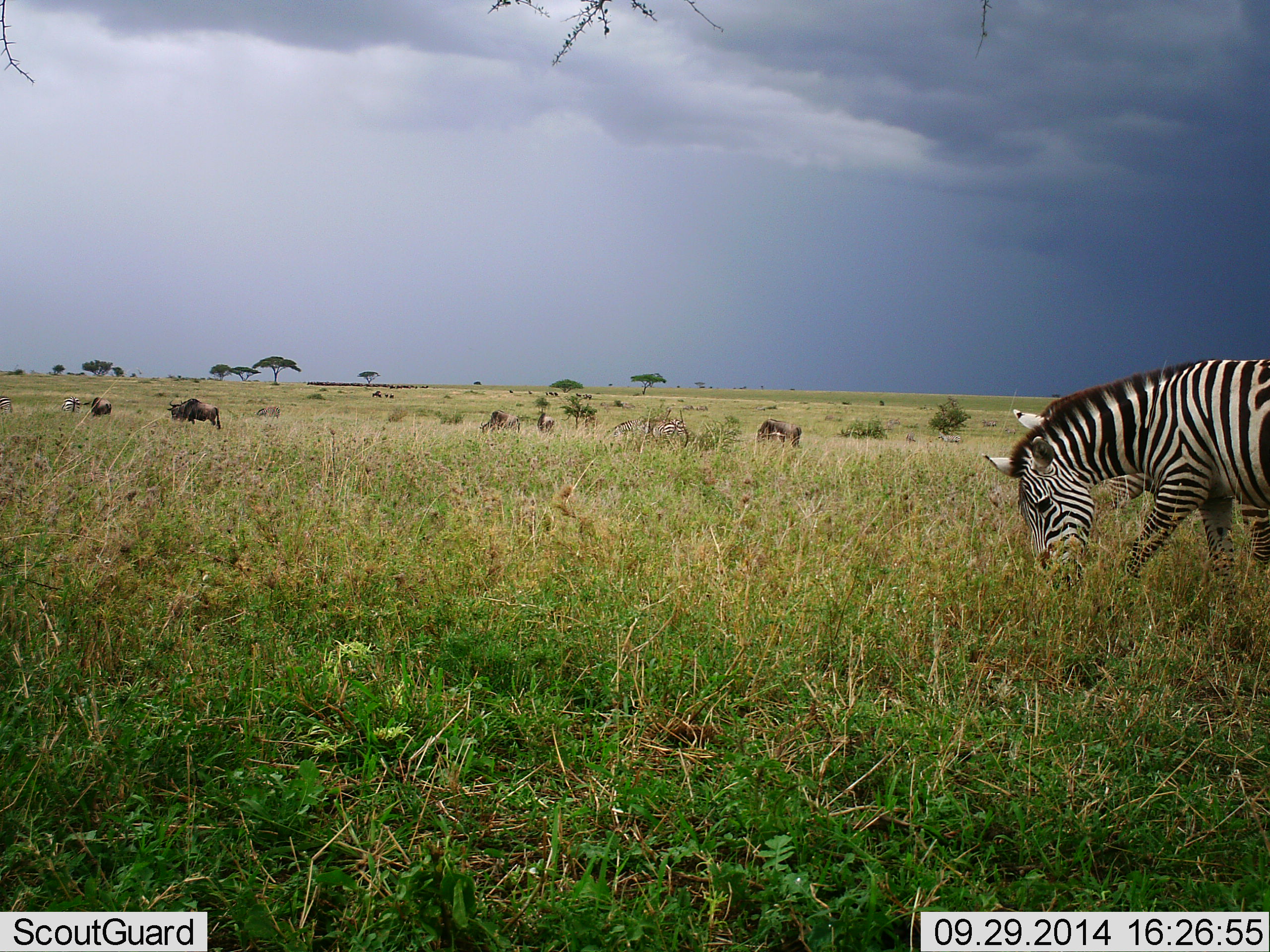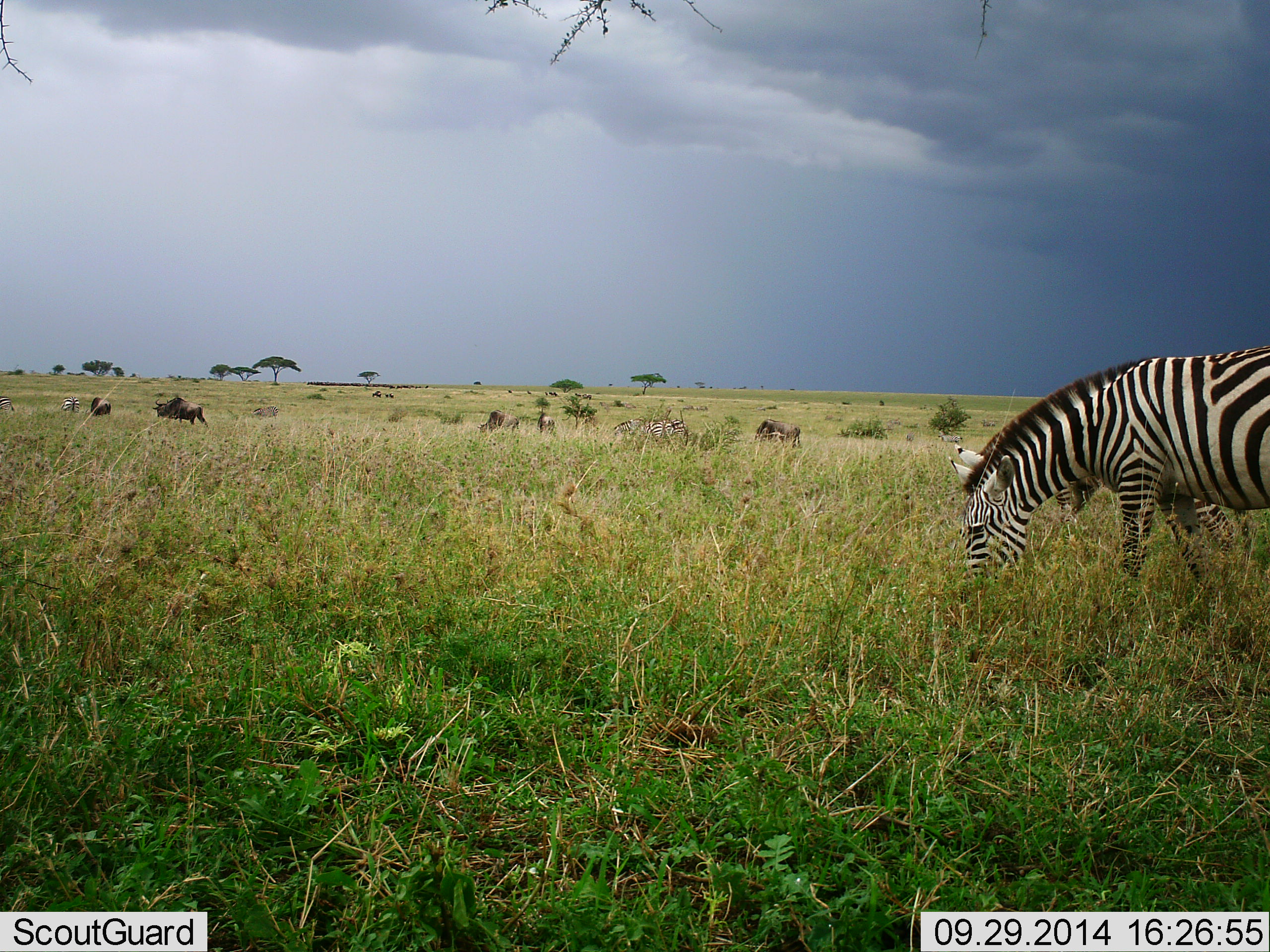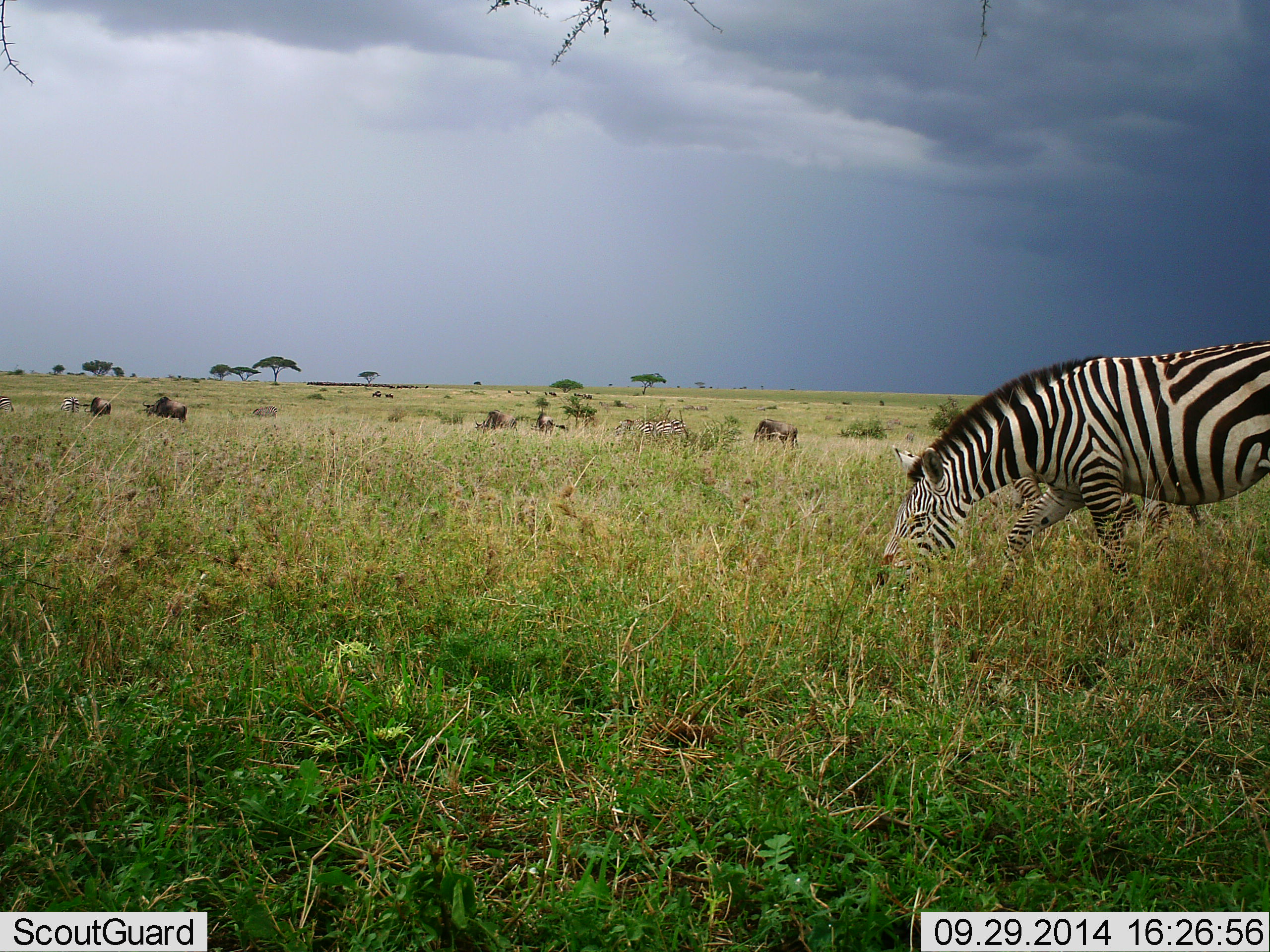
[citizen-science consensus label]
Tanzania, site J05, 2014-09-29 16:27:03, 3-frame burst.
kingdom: Animalia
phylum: Chordata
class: Mammalia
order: Artiodactyla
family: Bovidae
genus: Connochaetes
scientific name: Connochaetes taurinus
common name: blue wildebeest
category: wildebeest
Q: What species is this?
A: Wildebeest (blue wildebeest) (Connochaetes taurinus).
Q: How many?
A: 5.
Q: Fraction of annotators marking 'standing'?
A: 30%.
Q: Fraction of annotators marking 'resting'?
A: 0%.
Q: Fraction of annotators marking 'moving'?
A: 70%.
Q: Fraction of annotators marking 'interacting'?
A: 0%.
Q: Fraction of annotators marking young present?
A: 0%.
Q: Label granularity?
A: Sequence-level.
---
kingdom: Animalia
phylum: Chordata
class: Mammalia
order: Perissodactyla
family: Equidae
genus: Equus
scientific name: Equus quagga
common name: plains zebra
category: zebra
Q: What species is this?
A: Zebra (plains zebra) (Equus quagga).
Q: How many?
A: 2.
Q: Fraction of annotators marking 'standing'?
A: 20%.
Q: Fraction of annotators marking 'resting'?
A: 0%.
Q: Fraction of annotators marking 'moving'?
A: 47%.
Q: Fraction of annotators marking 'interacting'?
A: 0%.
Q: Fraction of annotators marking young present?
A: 0%.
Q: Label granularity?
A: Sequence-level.